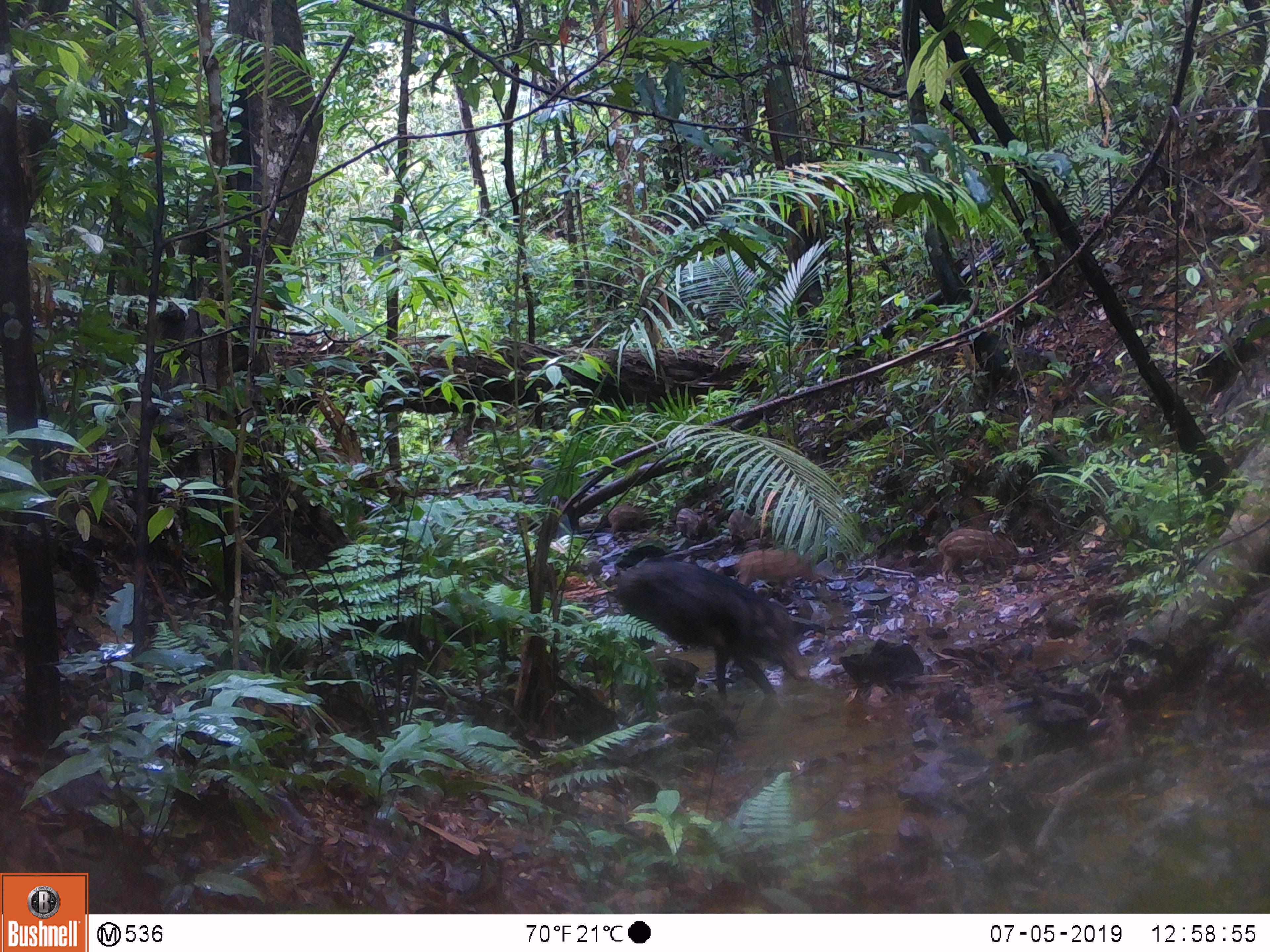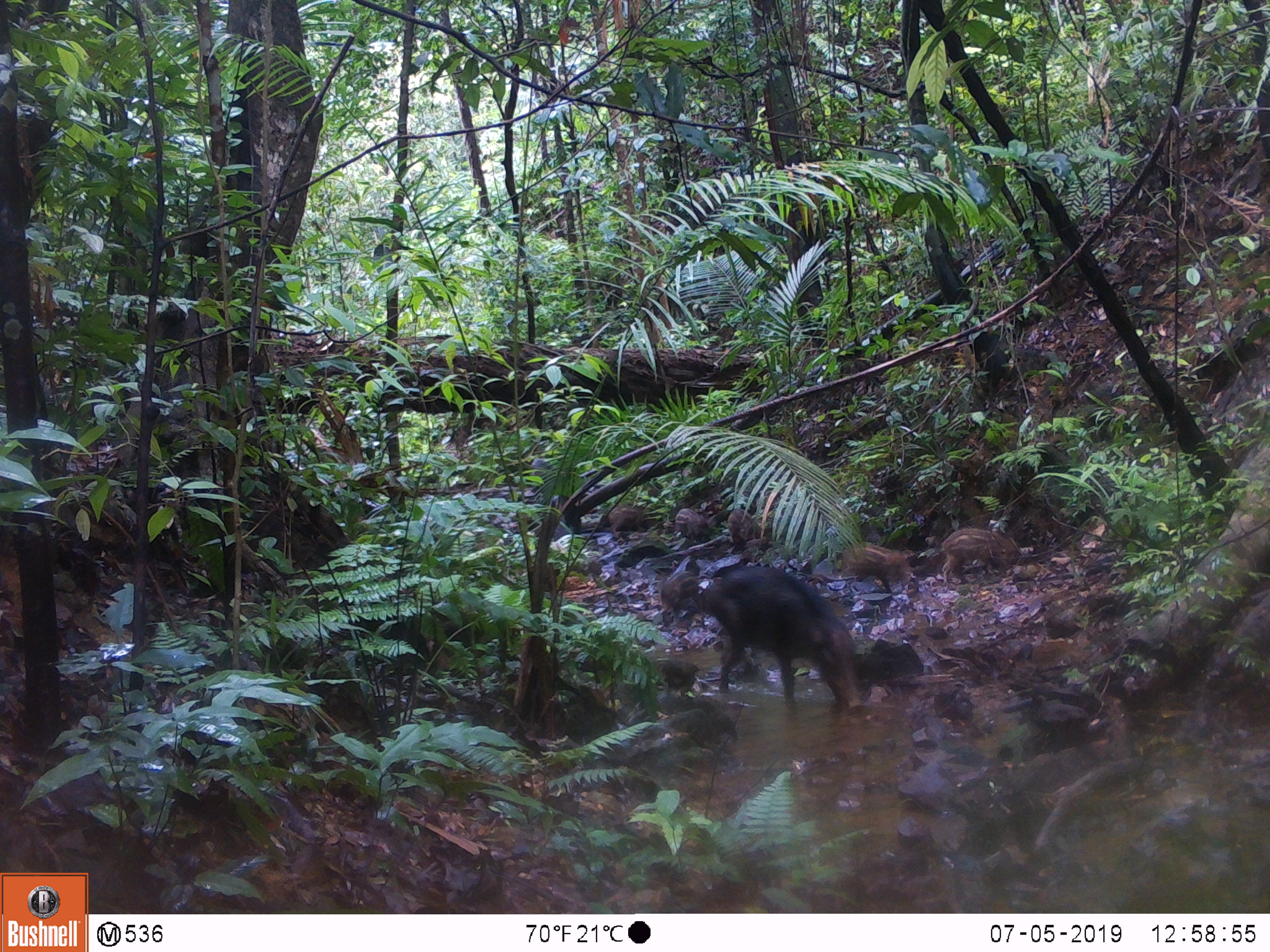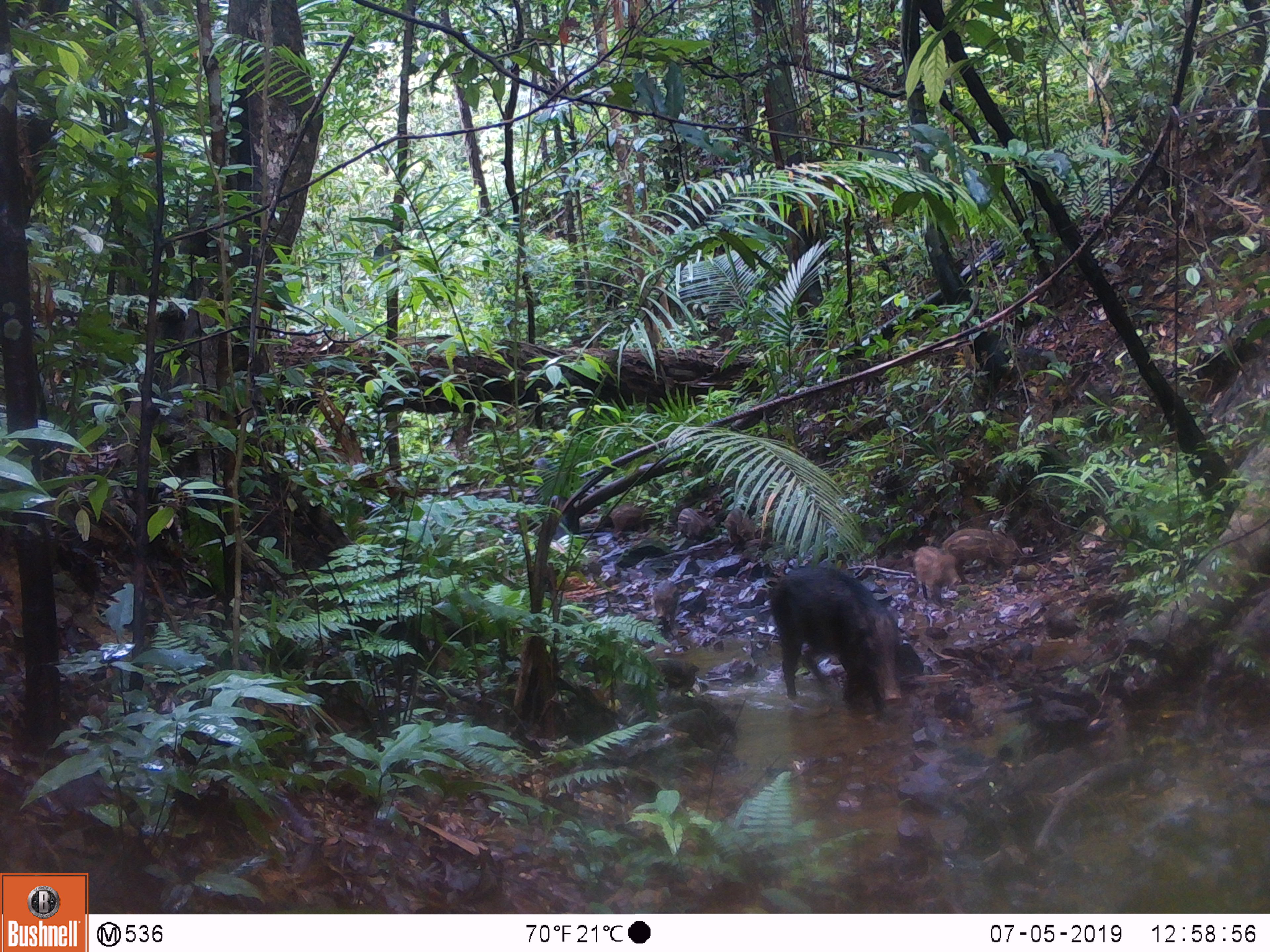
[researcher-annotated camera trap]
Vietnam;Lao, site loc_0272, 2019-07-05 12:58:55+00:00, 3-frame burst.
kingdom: Animalia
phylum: Chordata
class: Mammalia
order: Artiodactyla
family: Suidae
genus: Sus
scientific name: Sus scrofa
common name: eurasian wild pig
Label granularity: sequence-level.